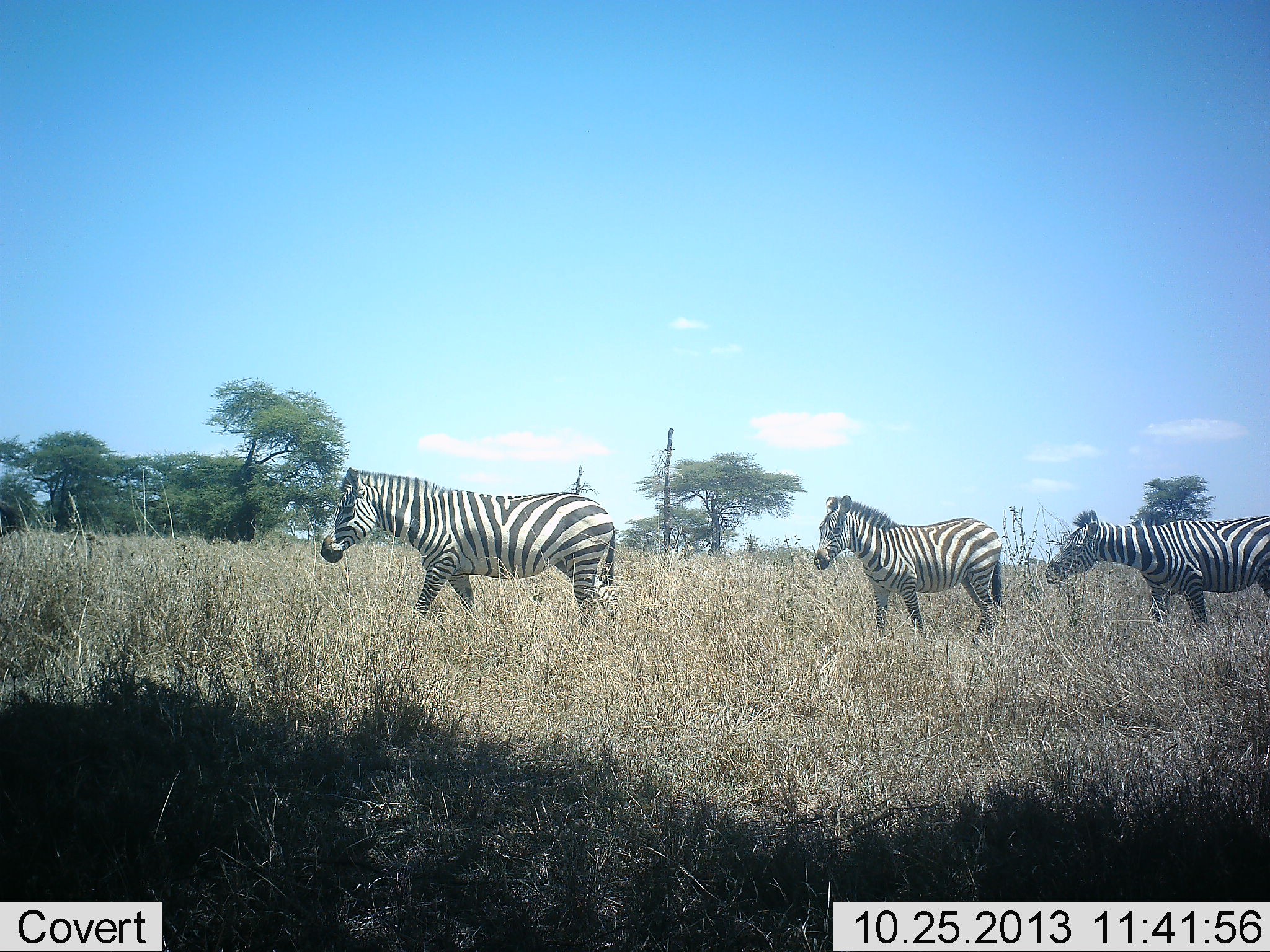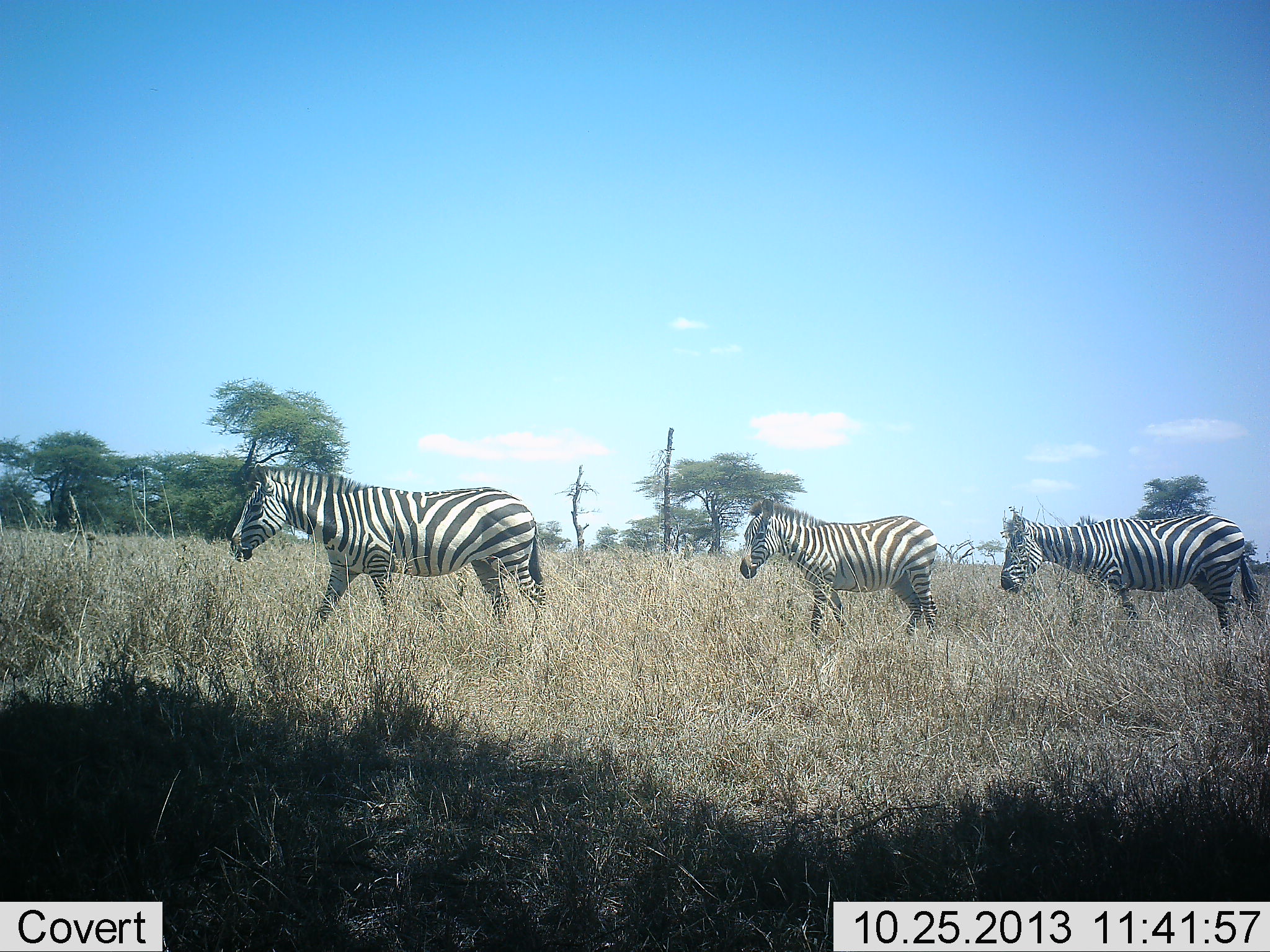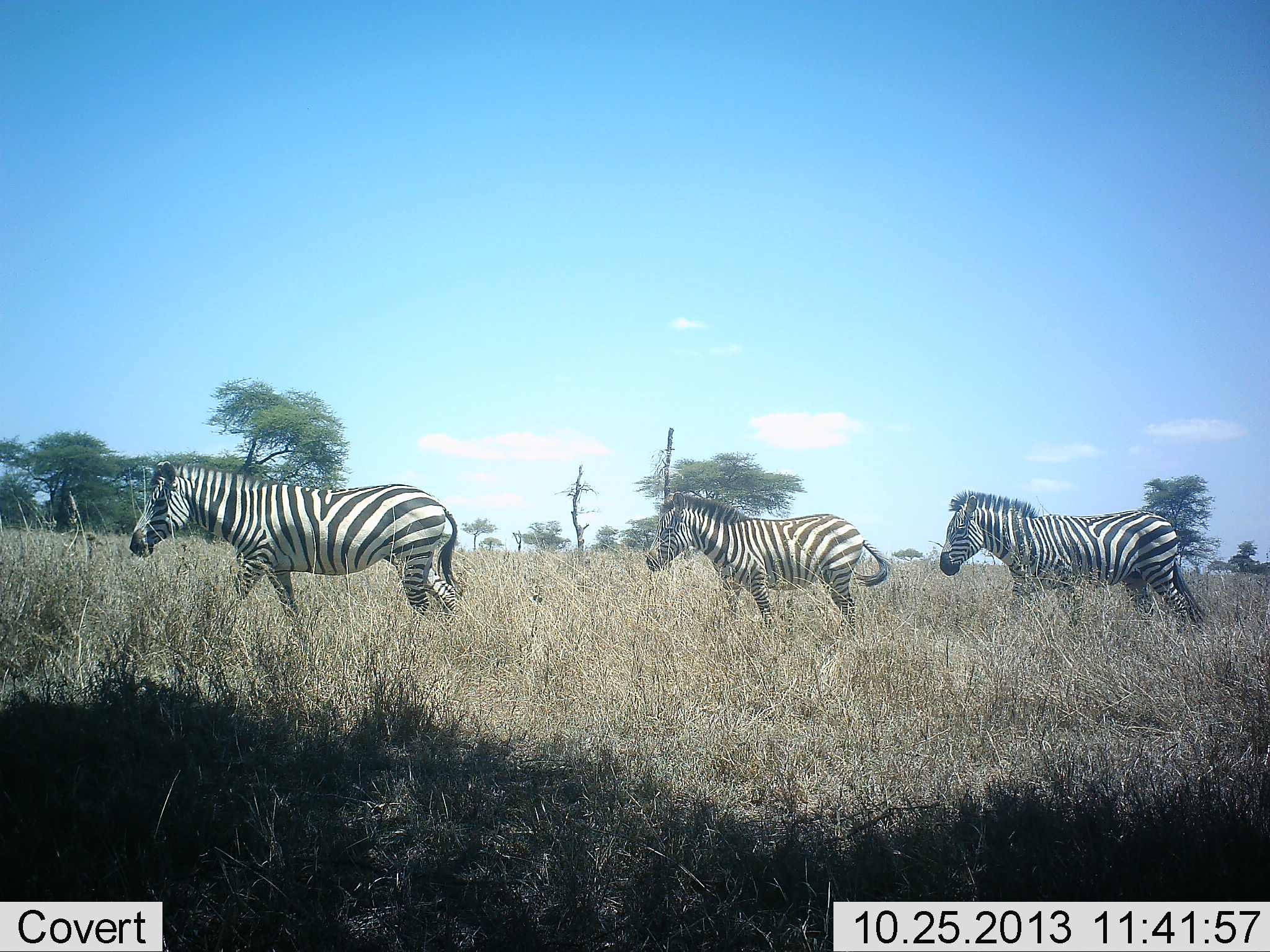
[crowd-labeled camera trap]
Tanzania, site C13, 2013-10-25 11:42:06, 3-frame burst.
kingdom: Animalia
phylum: Chordata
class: Mammalia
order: Perissodactyla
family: Equidae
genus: Equus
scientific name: Equus quagga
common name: plains zebra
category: zebra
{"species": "zebra (plains zebra) (Equus quagga)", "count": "3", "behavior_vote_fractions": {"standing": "11%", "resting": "0%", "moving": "93%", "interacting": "4%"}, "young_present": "7%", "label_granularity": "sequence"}